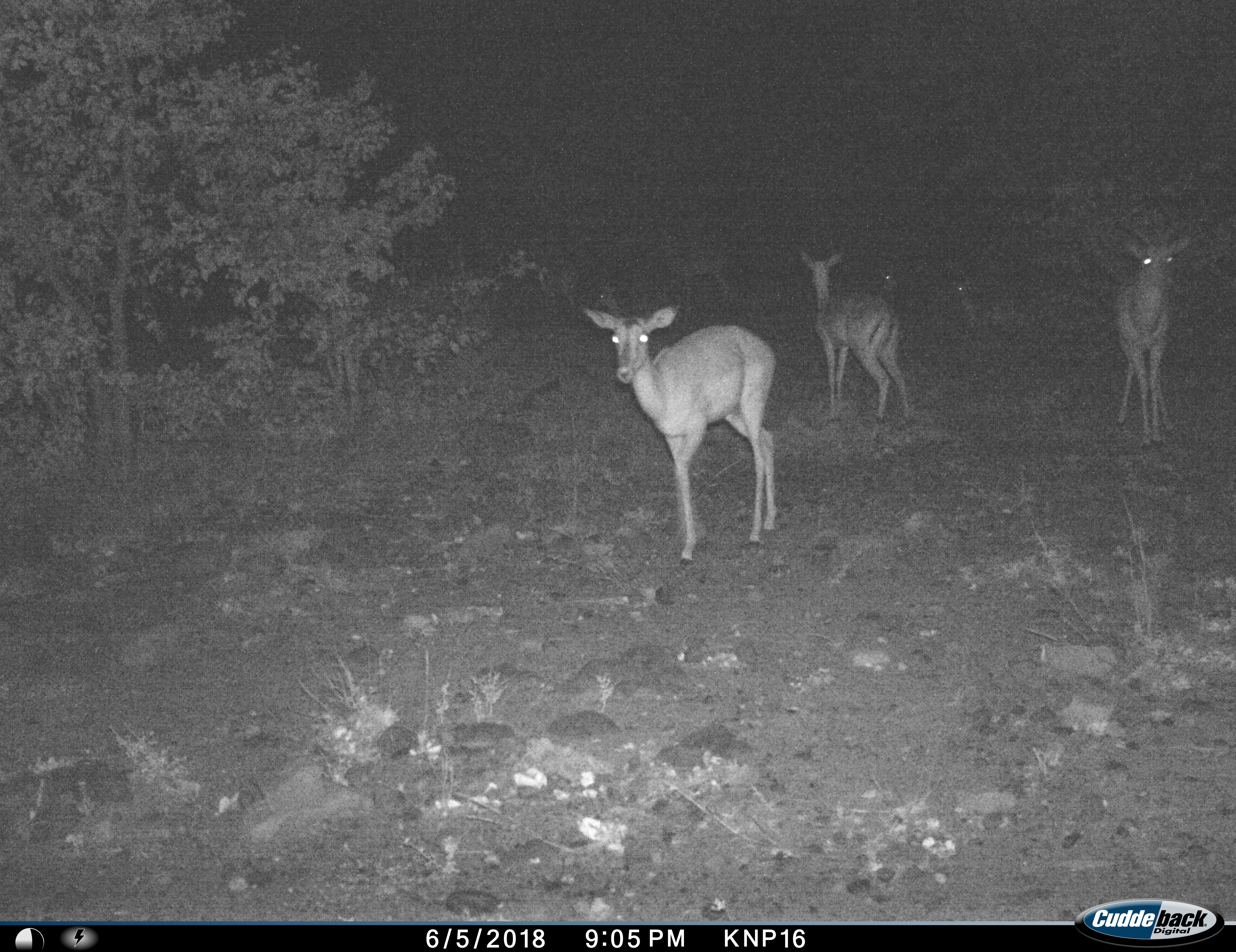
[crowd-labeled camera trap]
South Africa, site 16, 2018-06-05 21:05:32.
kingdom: Animalia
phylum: Chordata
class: Mammalia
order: Artiodactyla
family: Bovidae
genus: Aepyceros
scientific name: Aepyceros melampus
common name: impala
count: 7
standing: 80%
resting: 20%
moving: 40%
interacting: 0%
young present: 10%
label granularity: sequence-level